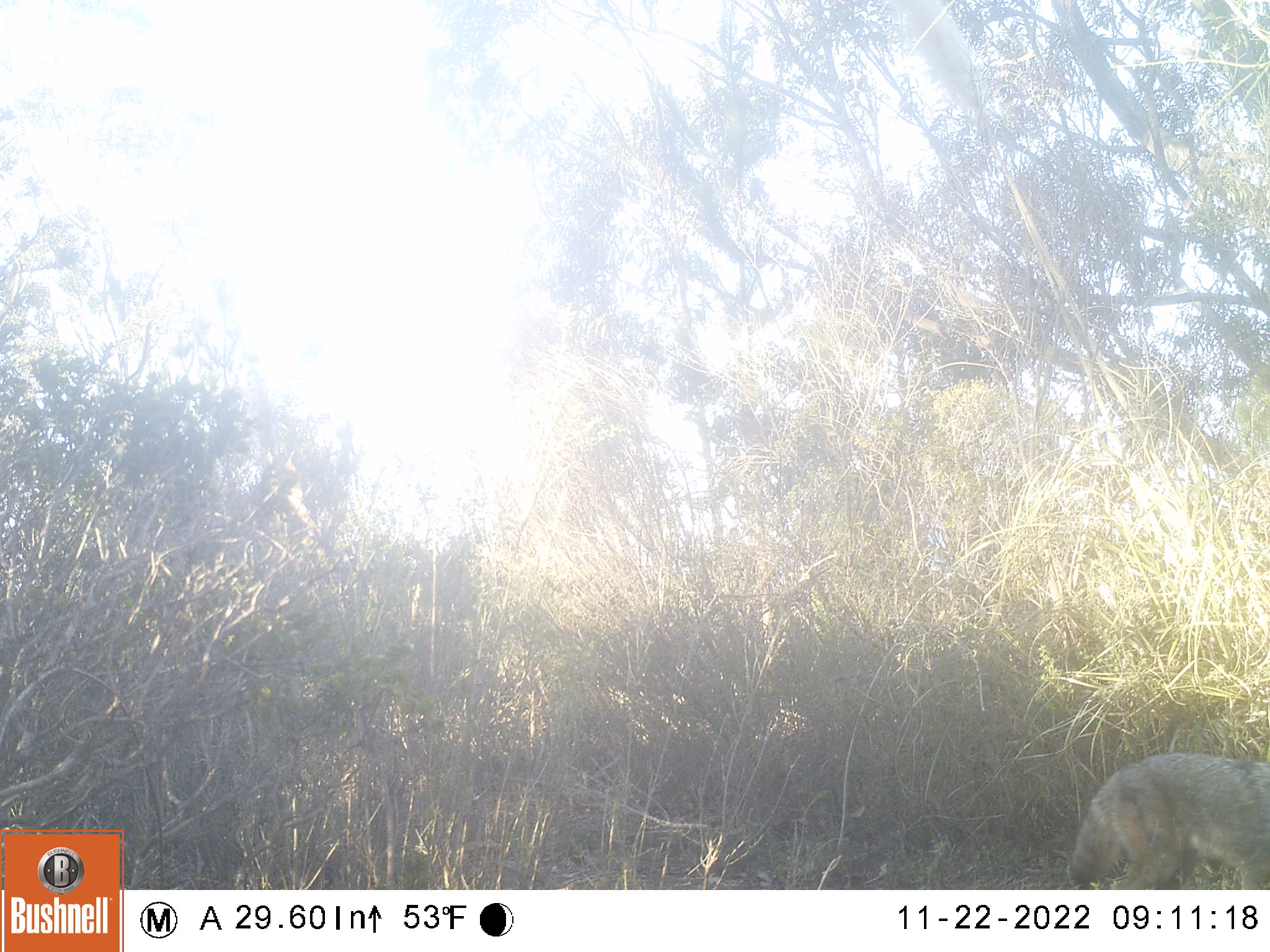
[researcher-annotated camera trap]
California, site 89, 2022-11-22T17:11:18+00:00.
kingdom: Animalia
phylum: Chordata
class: Mammalia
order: Carnivora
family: Canidae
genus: Canis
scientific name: Canis latrans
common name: coyote